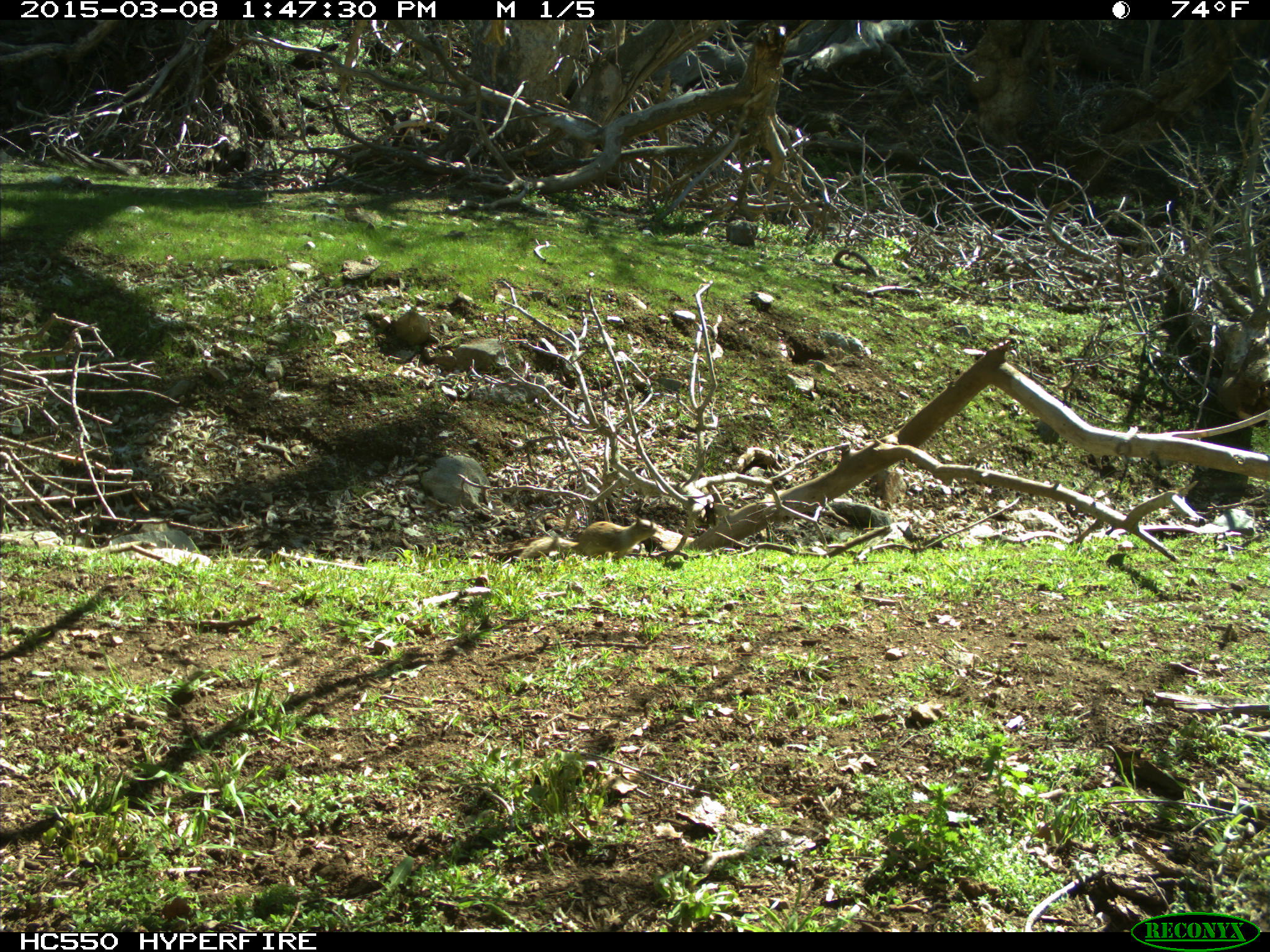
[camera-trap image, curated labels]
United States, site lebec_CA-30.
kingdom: Animalia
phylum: Chordata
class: Mammalia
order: Rodentia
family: Sciuridae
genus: Otospermophilus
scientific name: Otospermophilus beecheyi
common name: california ground squirrel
Otospermophilus beecheyi (california ground squirrel).